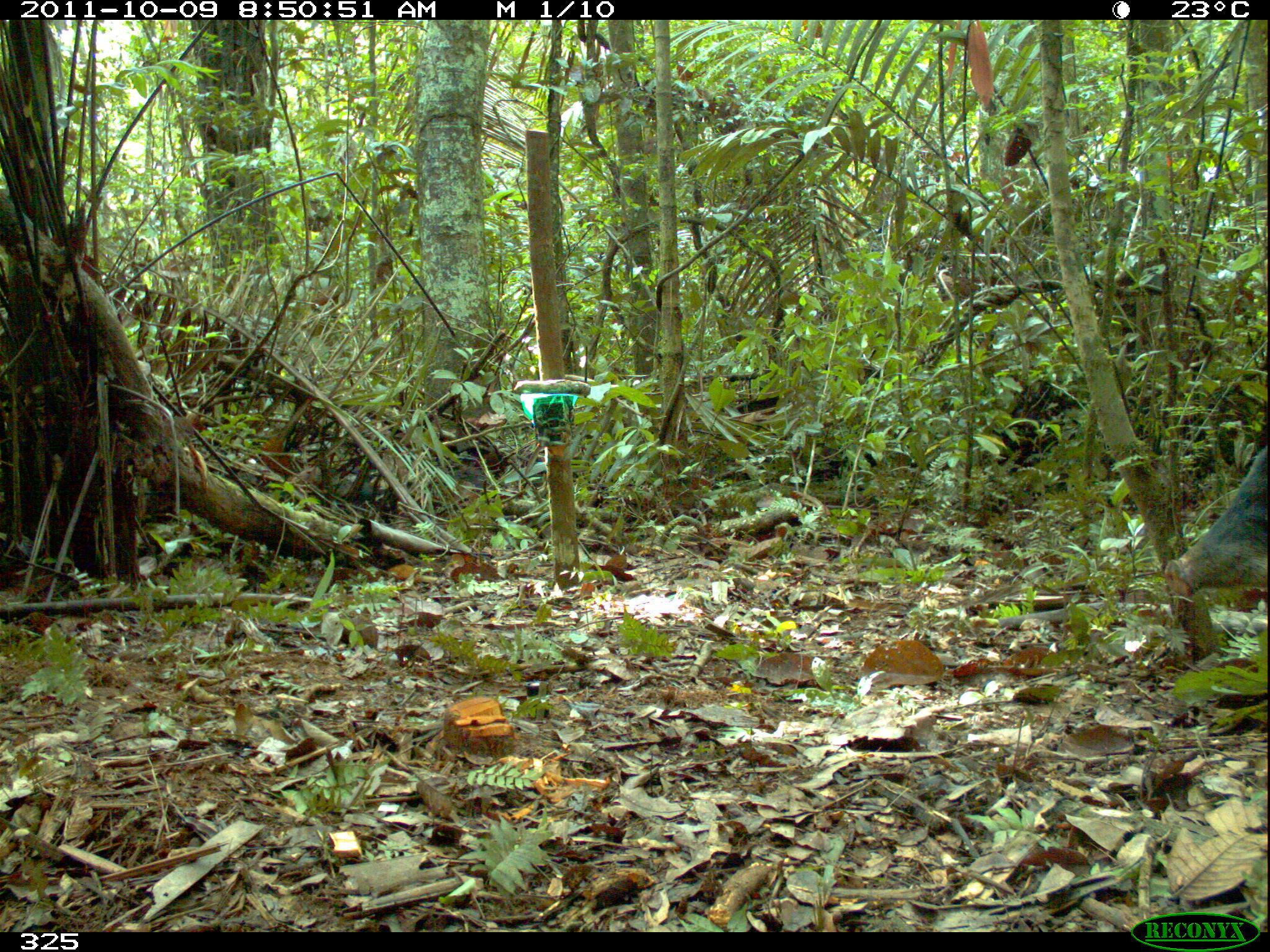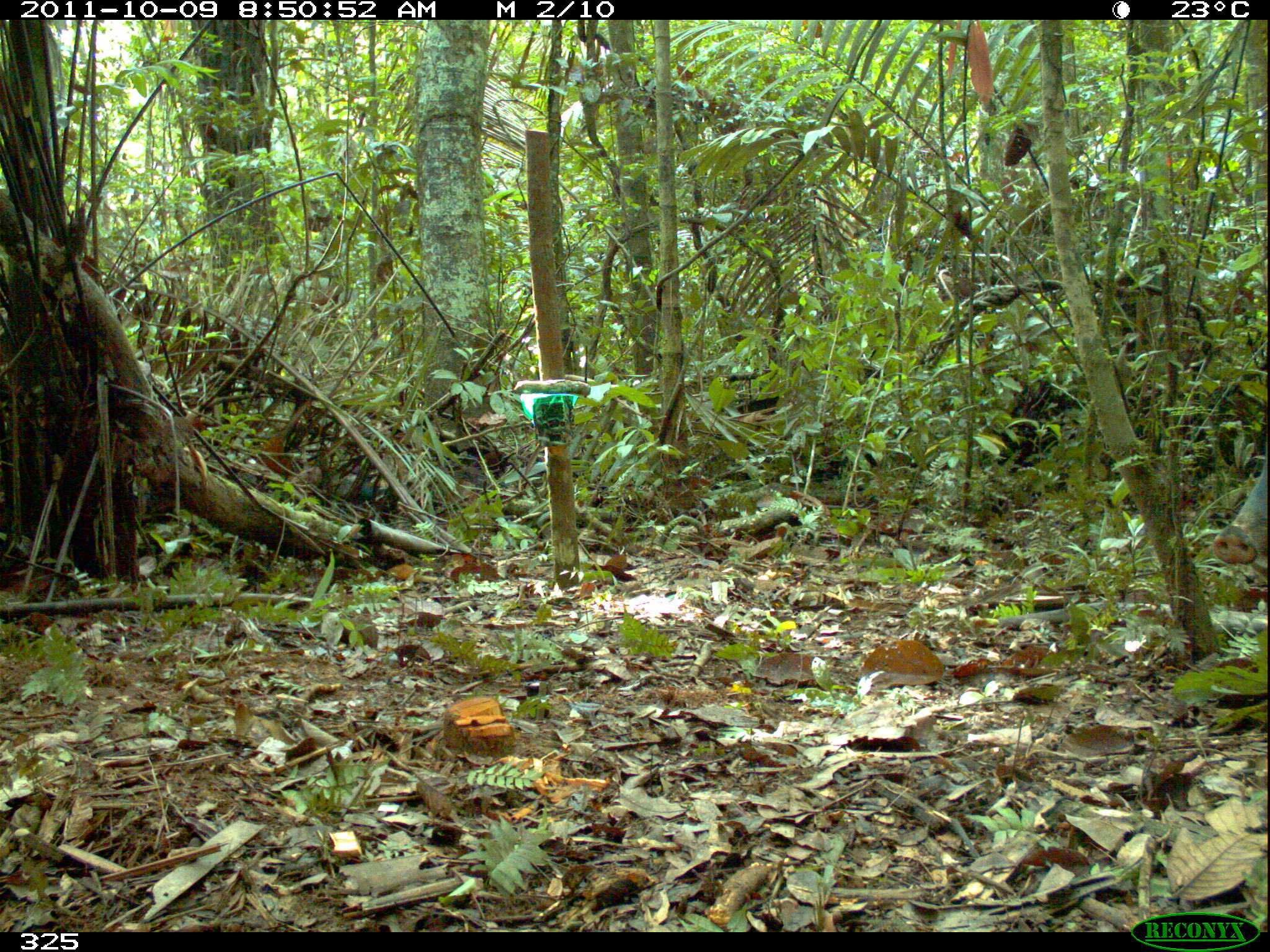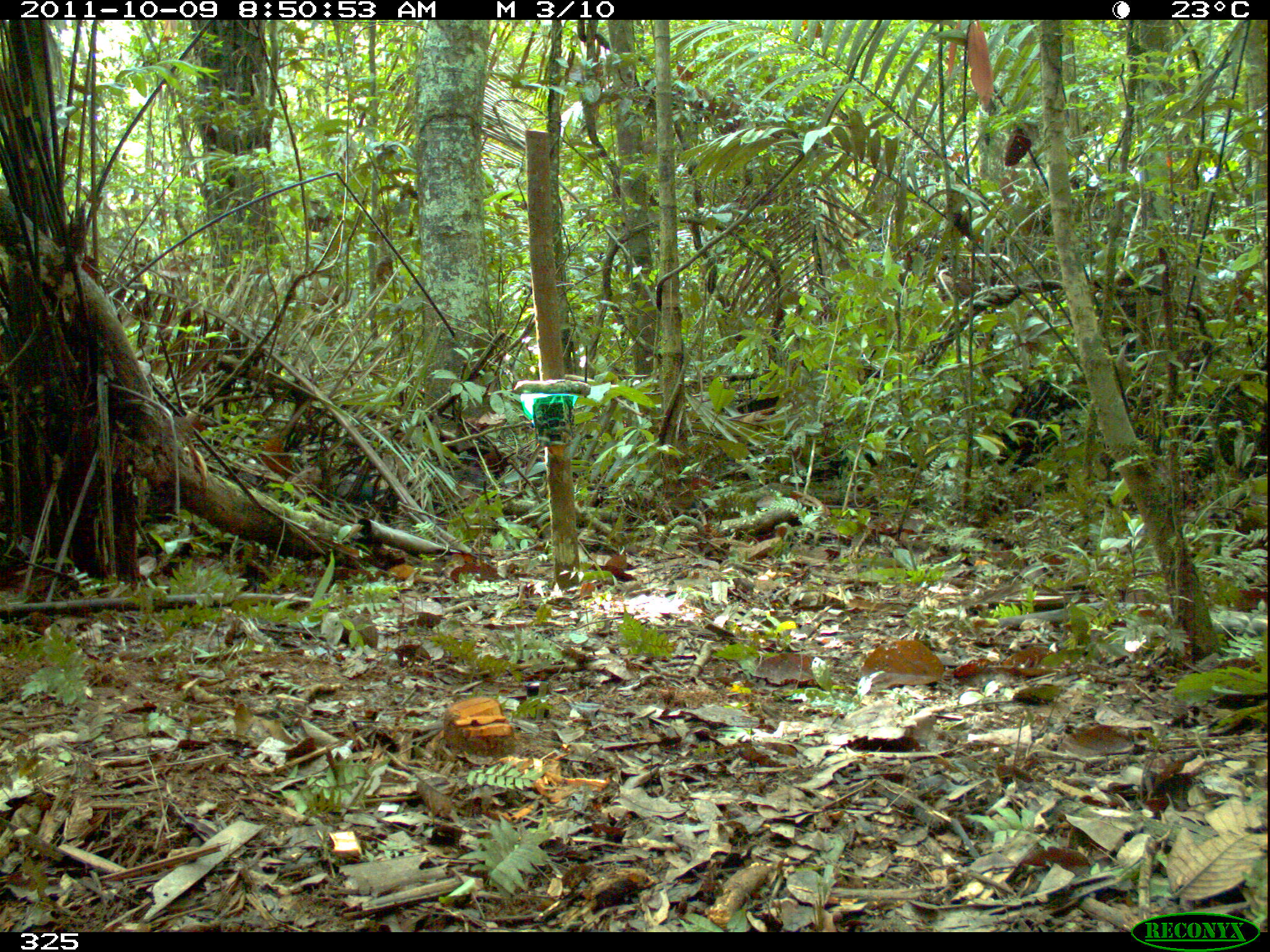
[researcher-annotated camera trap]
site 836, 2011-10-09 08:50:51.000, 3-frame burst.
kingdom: Animalia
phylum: Chordata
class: Mammalia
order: Artiodactyla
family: Tayassuidae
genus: Tayassu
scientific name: Tayassu pecari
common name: white-lipped peccary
Tayassu pecari (white-lipped peccary).